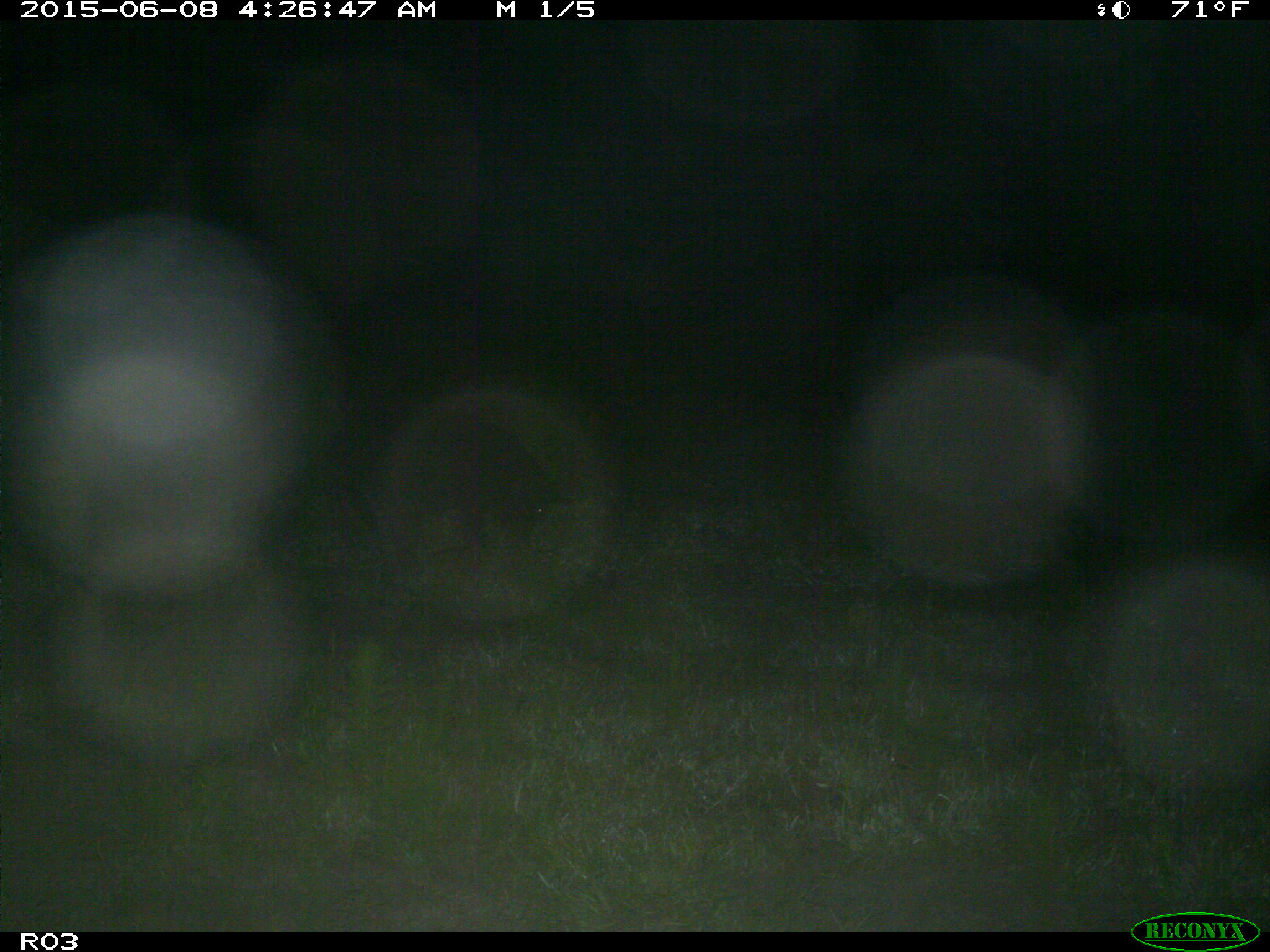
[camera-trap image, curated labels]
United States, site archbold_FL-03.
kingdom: Animalia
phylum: Chordata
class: Mammalia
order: Artiodactyla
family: Suidae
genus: Sus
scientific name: Sus scrofa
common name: wild boar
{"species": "Sus scrofa (wild boar)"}